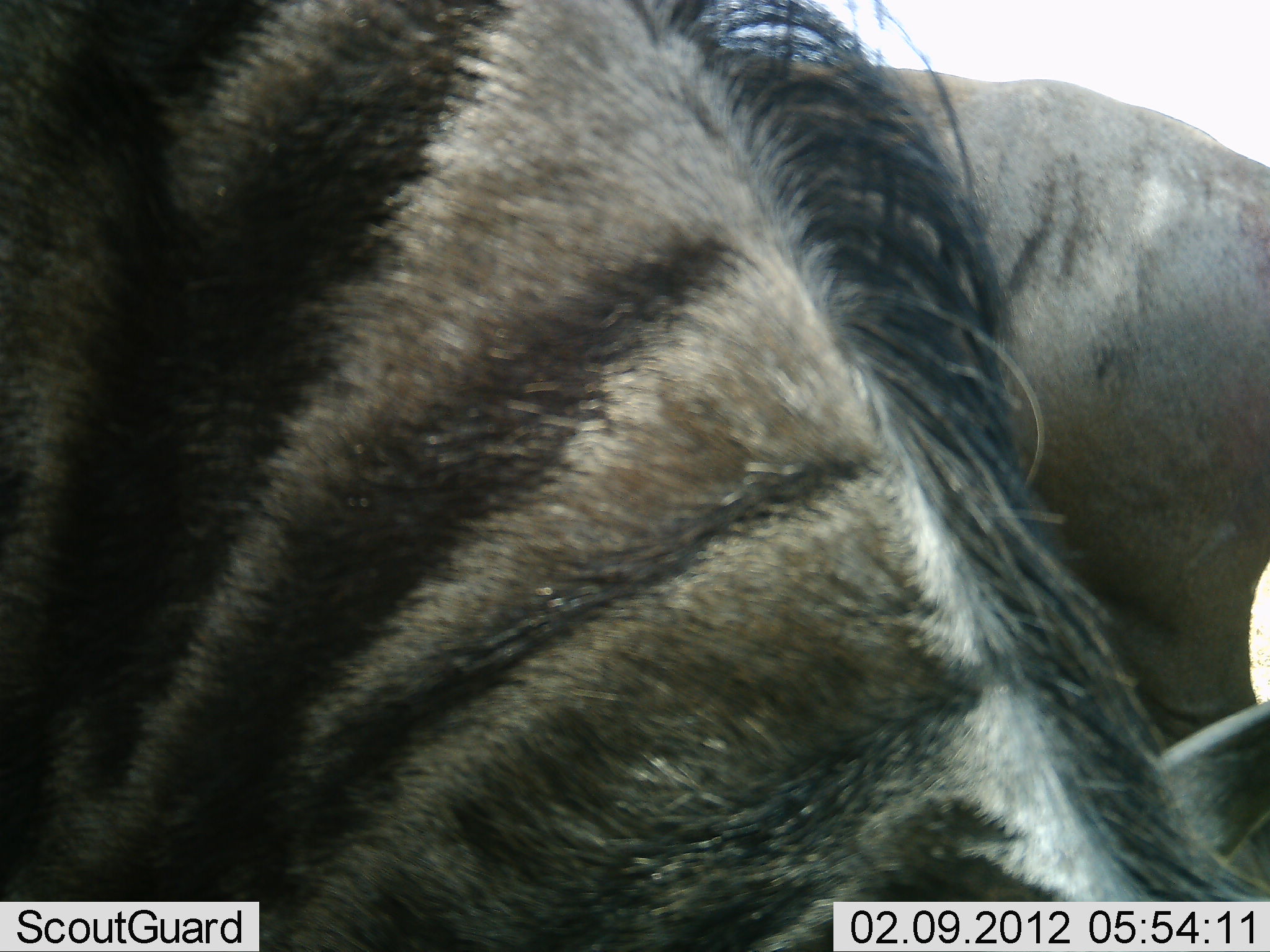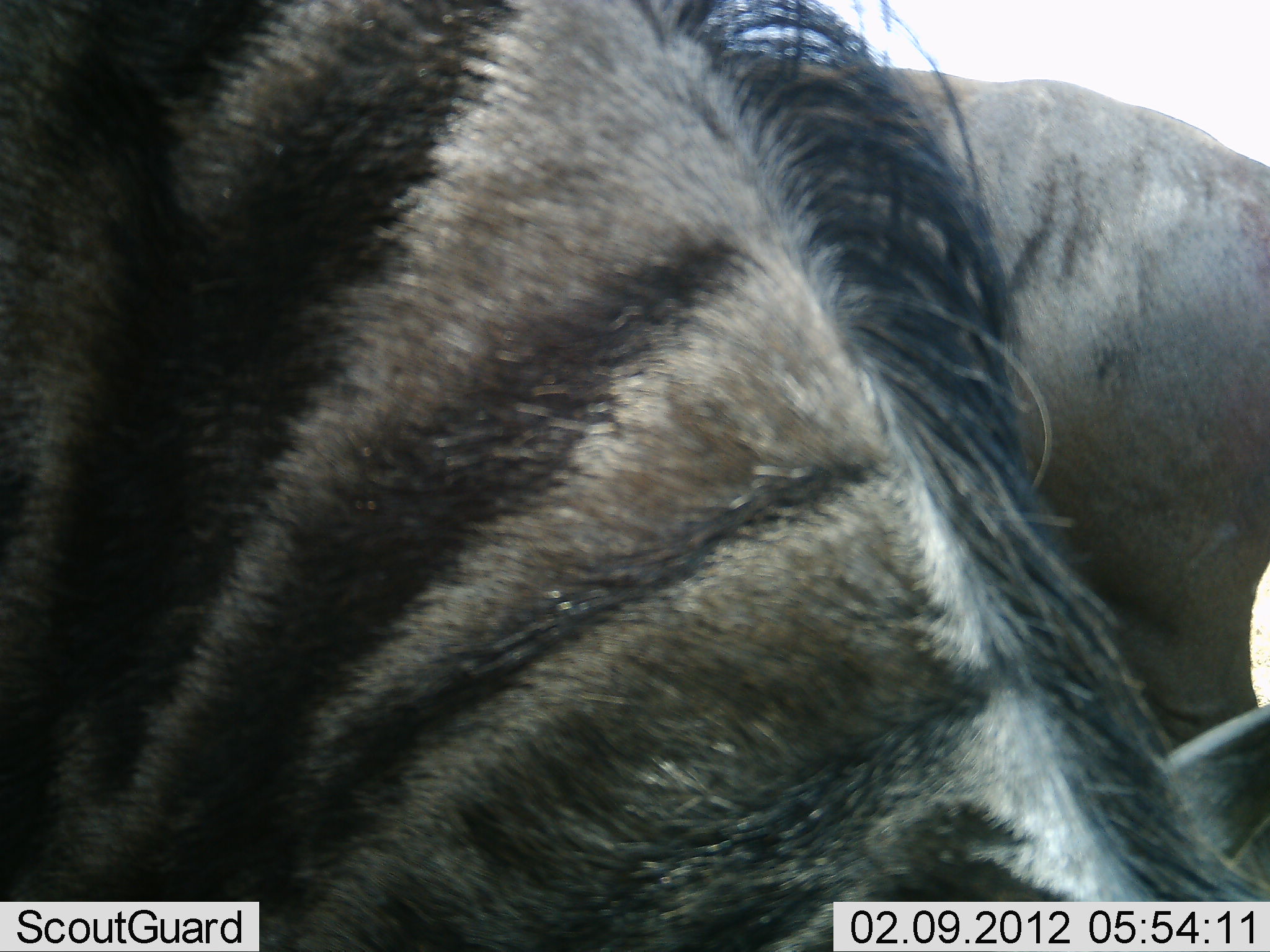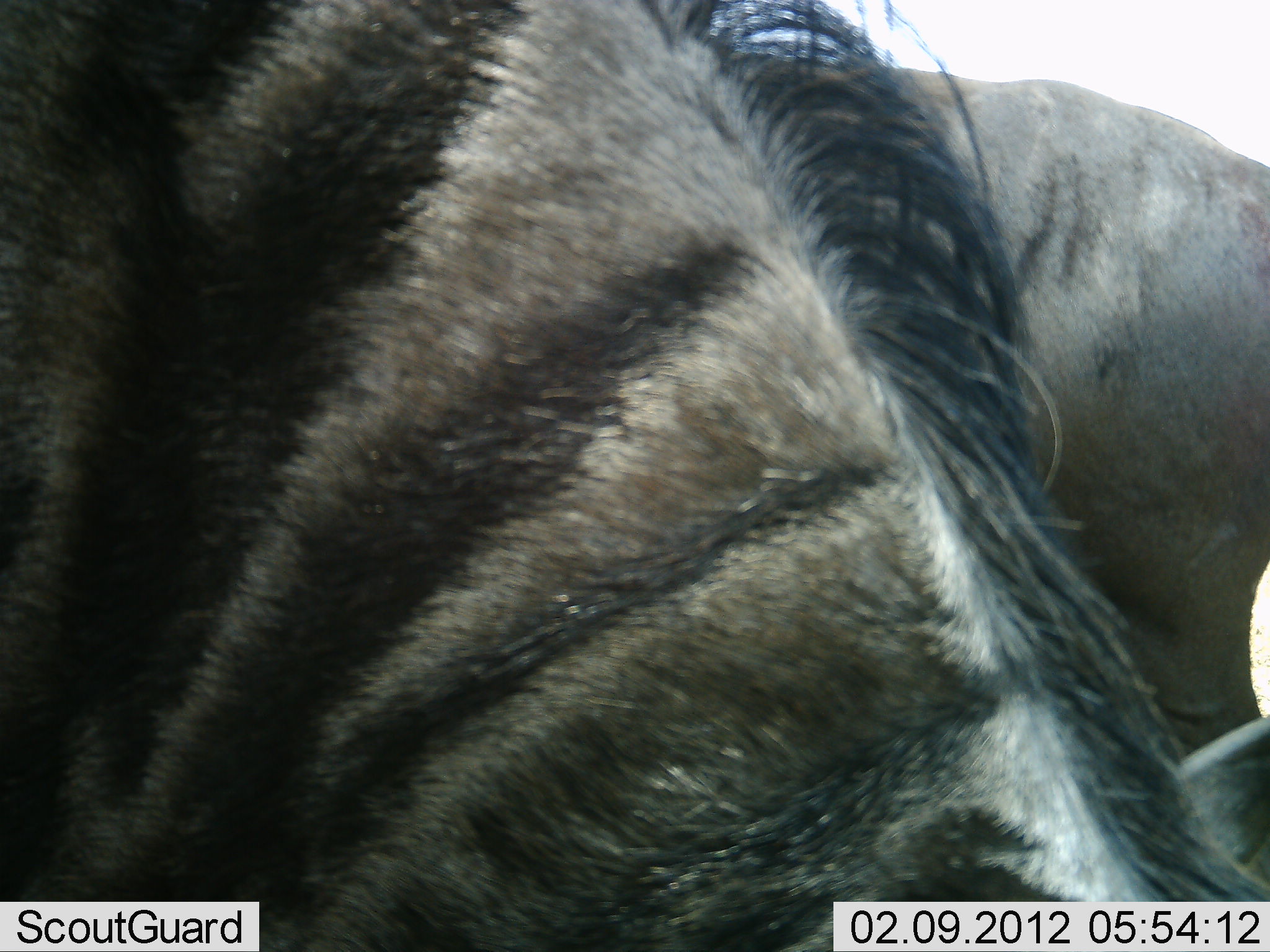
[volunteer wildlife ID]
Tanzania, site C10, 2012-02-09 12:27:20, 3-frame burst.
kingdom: Animalia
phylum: Chordata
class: Mammalia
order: Artiodactyla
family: Bovidae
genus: Connochaetes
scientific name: Connochaetes taurinus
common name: blue wildebeest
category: wildebeest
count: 2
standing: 75%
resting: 0%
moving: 0%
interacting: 0%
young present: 0%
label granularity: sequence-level